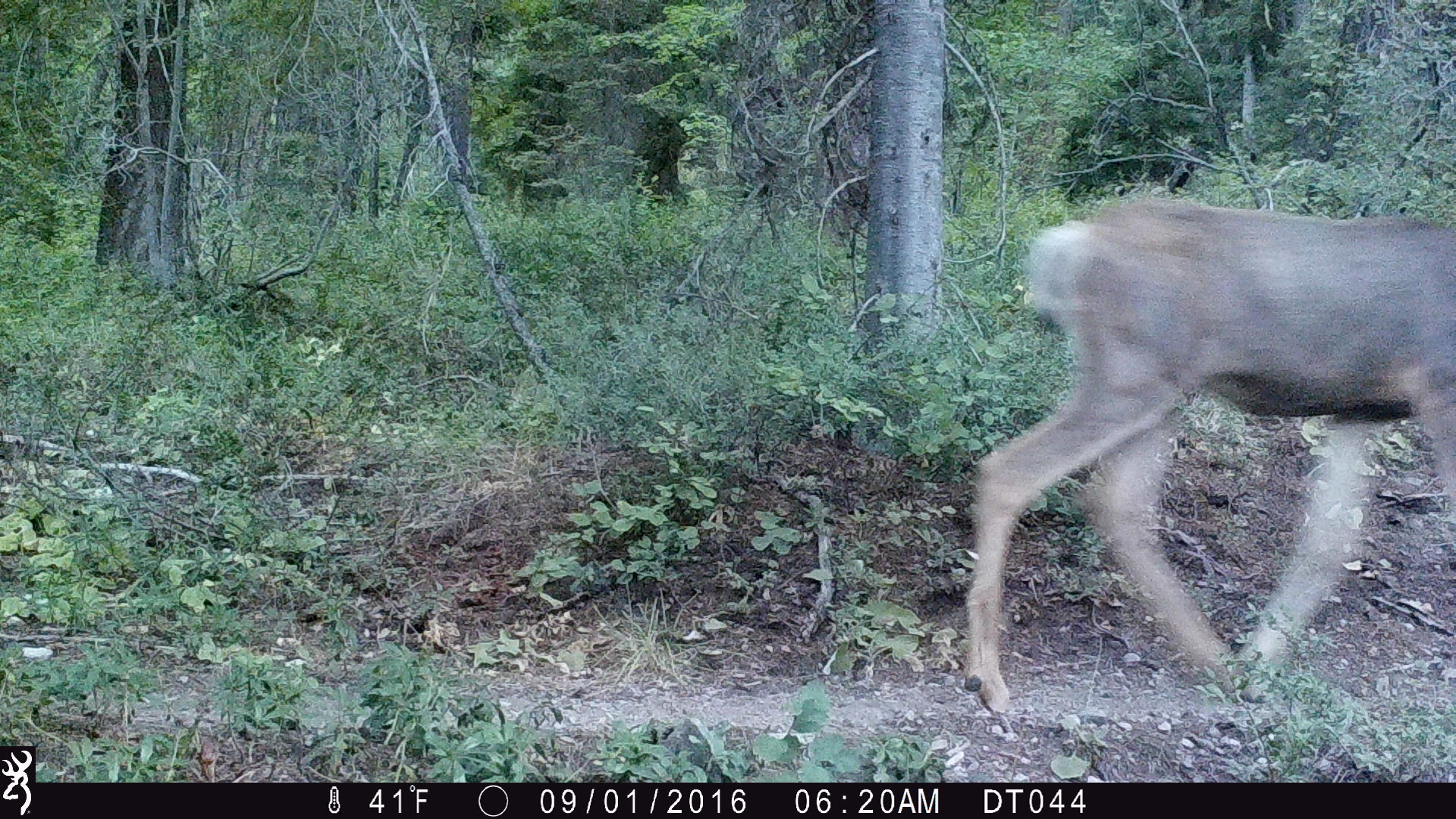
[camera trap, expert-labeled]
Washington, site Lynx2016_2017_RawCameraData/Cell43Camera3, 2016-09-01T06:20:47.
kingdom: Animalia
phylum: Chordata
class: Mammalia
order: Artiodactyla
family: Cervidae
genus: Odocoileus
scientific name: Odocoileus hemionus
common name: mule deer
Odocoileus hemionus (mule deer). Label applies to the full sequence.